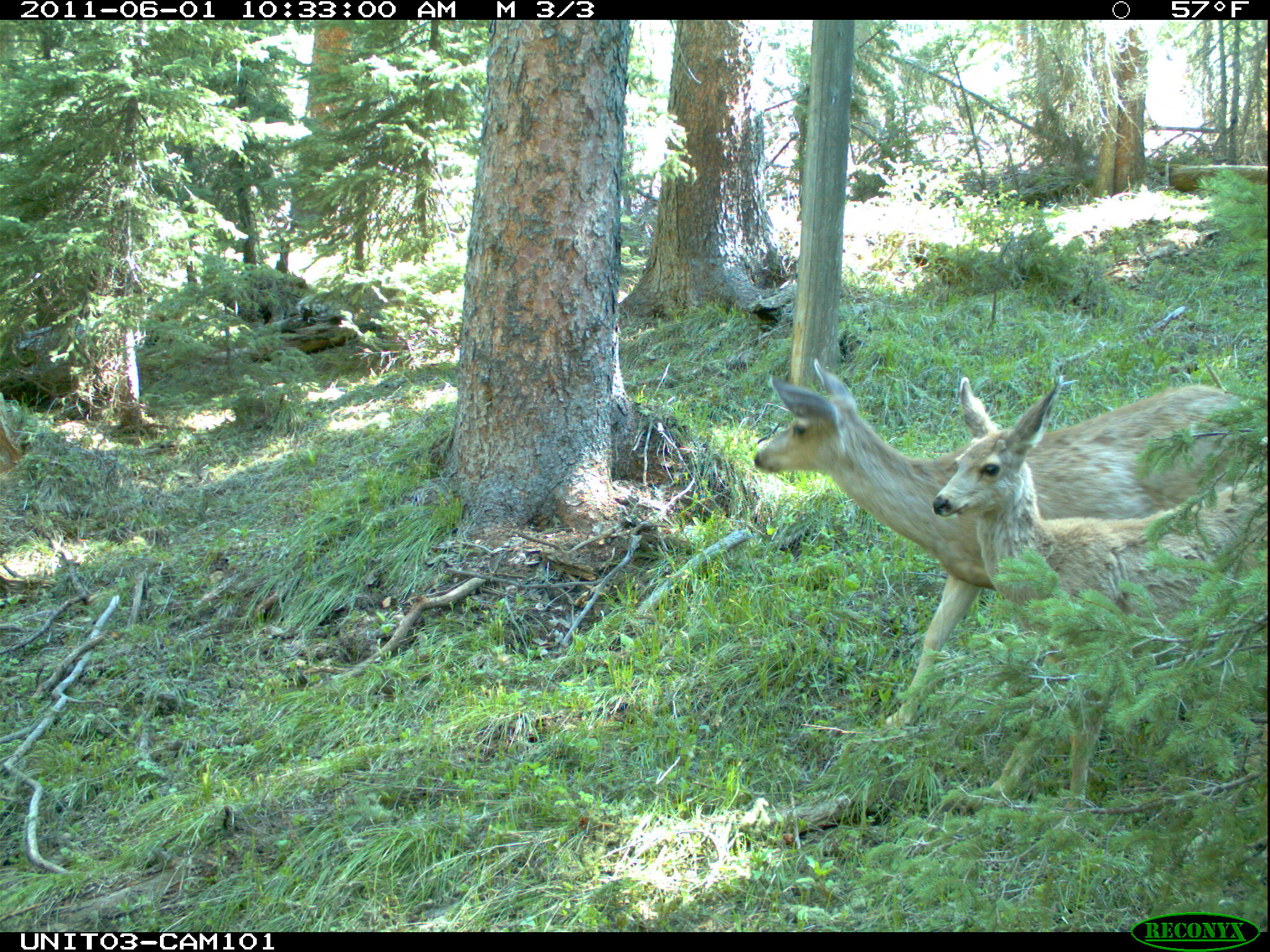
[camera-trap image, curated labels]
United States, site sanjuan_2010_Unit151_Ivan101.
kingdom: Animalia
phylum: Chordata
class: Mammalia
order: Artiodactyla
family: Cervidae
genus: Odocoileus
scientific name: Odocoileus hemionus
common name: mule deer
Odocoileus hemionus (mule deer).